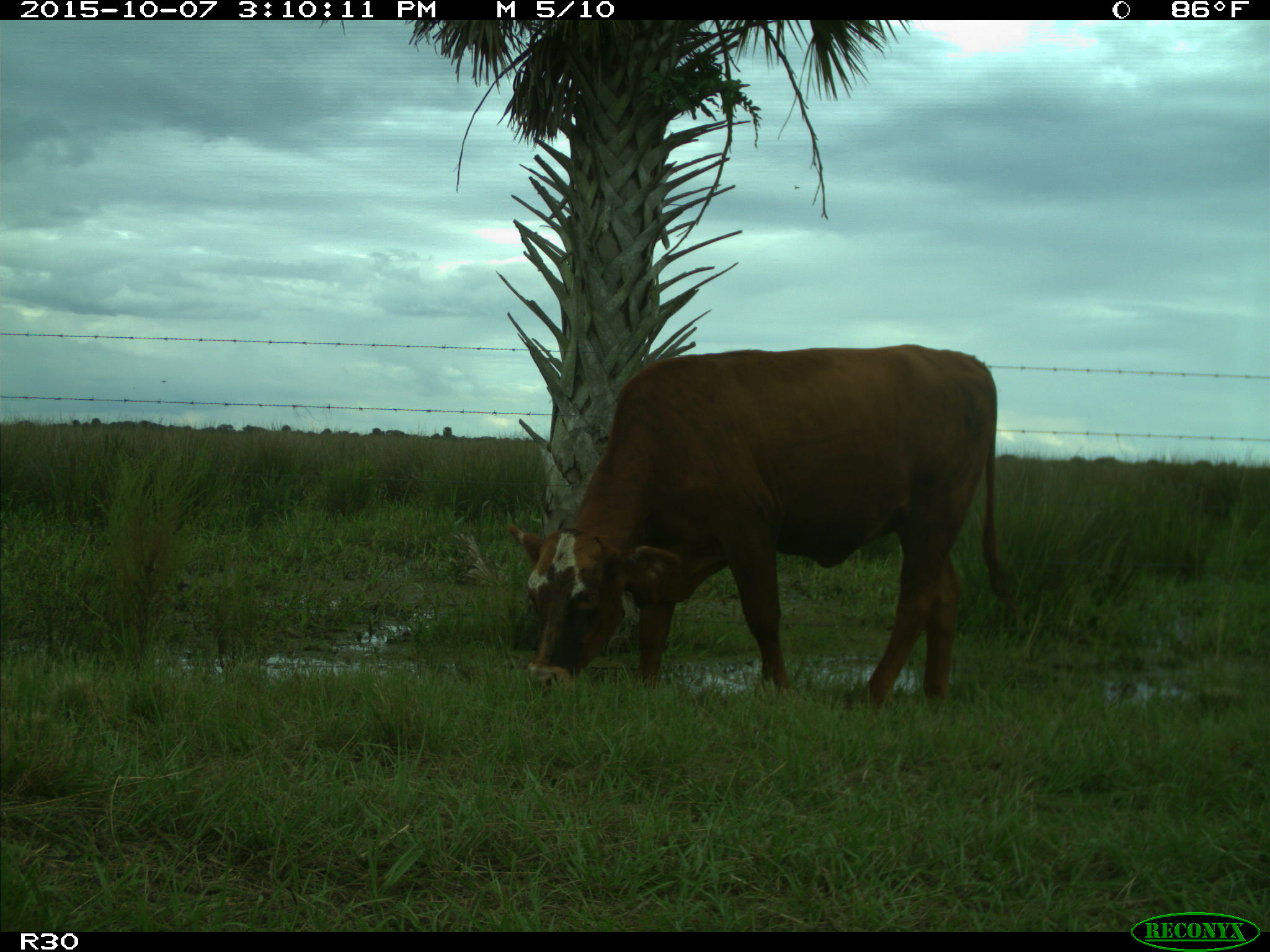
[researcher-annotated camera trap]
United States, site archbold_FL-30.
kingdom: Animalia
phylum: Chordata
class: Mammalia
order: Artiodactyla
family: Bovidae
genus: Bos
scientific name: Bos taurus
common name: domestic cow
Bos taurus (domestic cow).